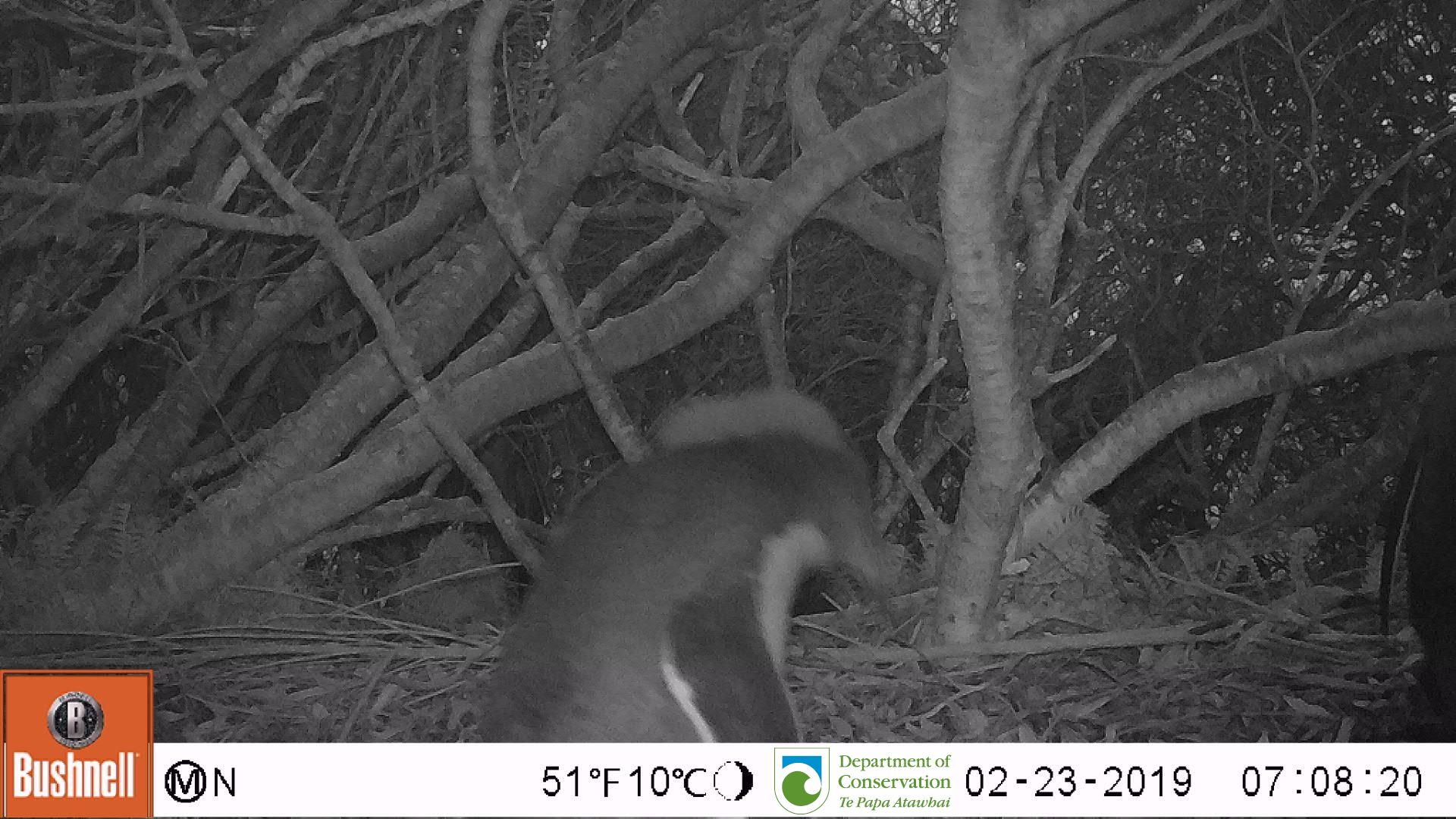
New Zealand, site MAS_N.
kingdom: Animalia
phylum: Chordata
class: Aves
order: Sphenisciformes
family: Spheniscidae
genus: Megadyptes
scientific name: Megadyptes antipodes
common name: yellow-eyed penguin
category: yellow eyed penguin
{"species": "yellow eyed penguin (yellow-eyed penguin) (Megadyptes antipodes)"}